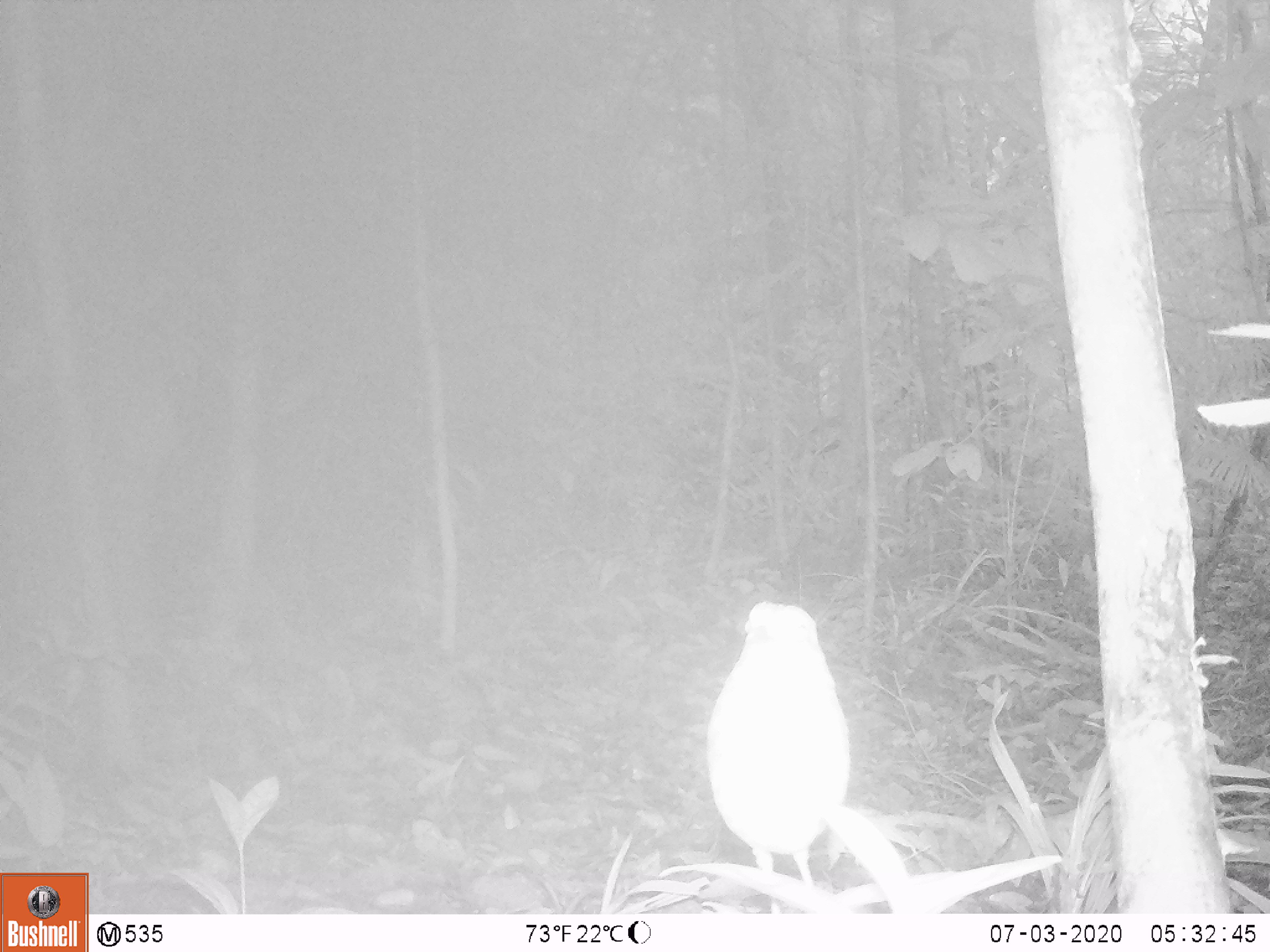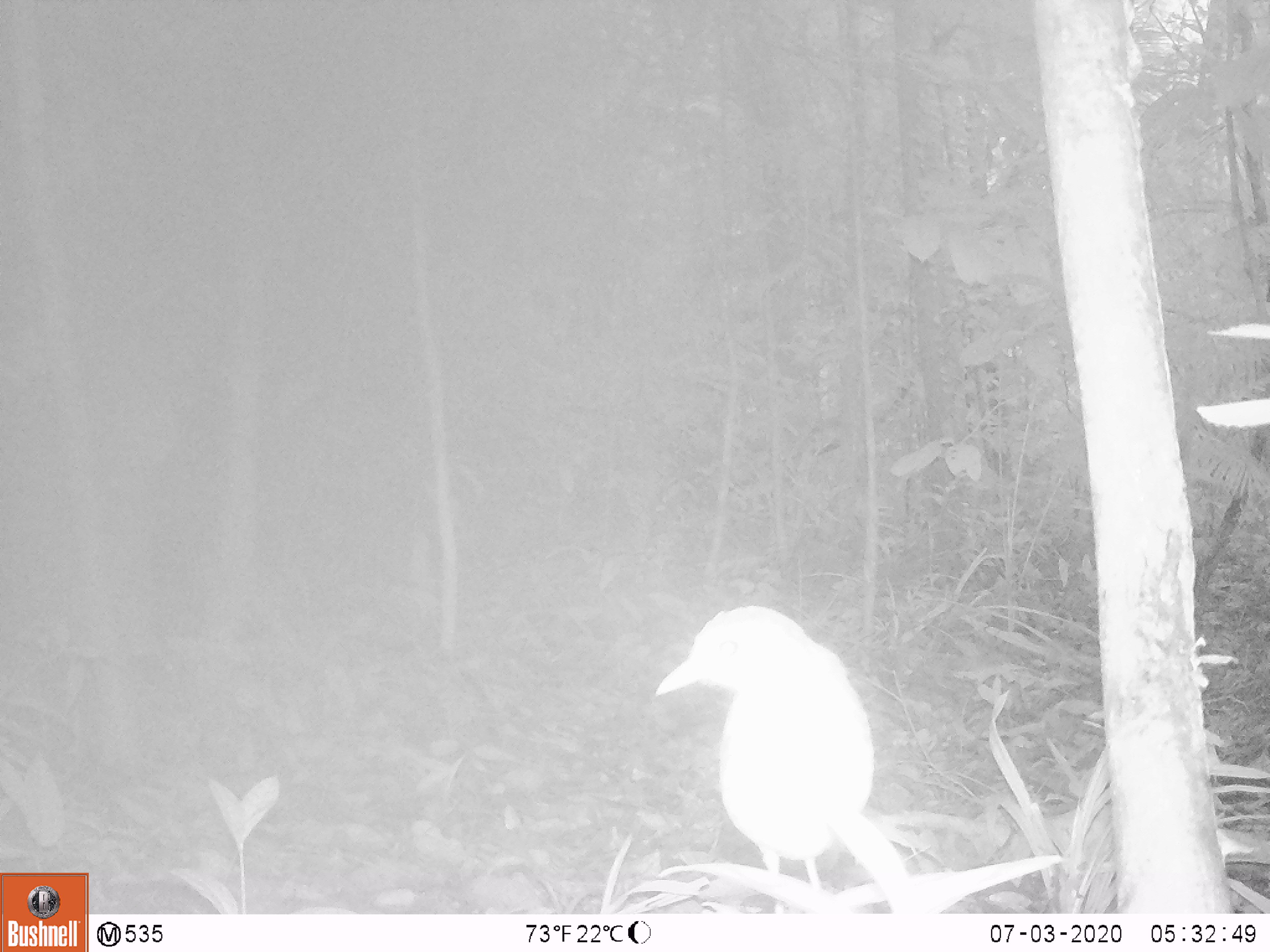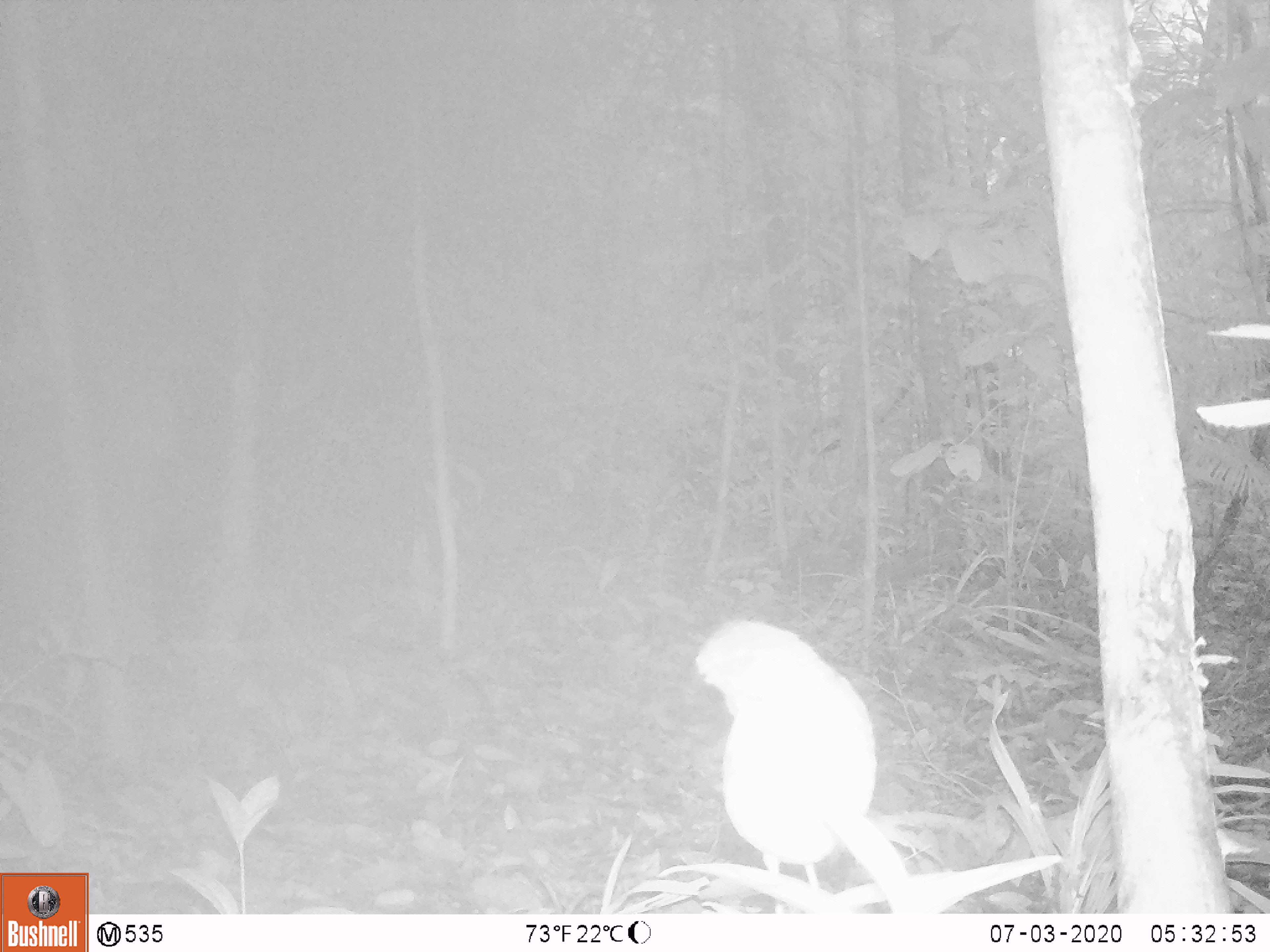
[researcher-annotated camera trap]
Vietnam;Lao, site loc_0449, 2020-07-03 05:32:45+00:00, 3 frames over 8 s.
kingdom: Animalia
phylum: Chordata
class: Aves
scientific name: Aves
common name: bird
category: unidentified bird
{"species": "unidentified bird (bird) (Aves)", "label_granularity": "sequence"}